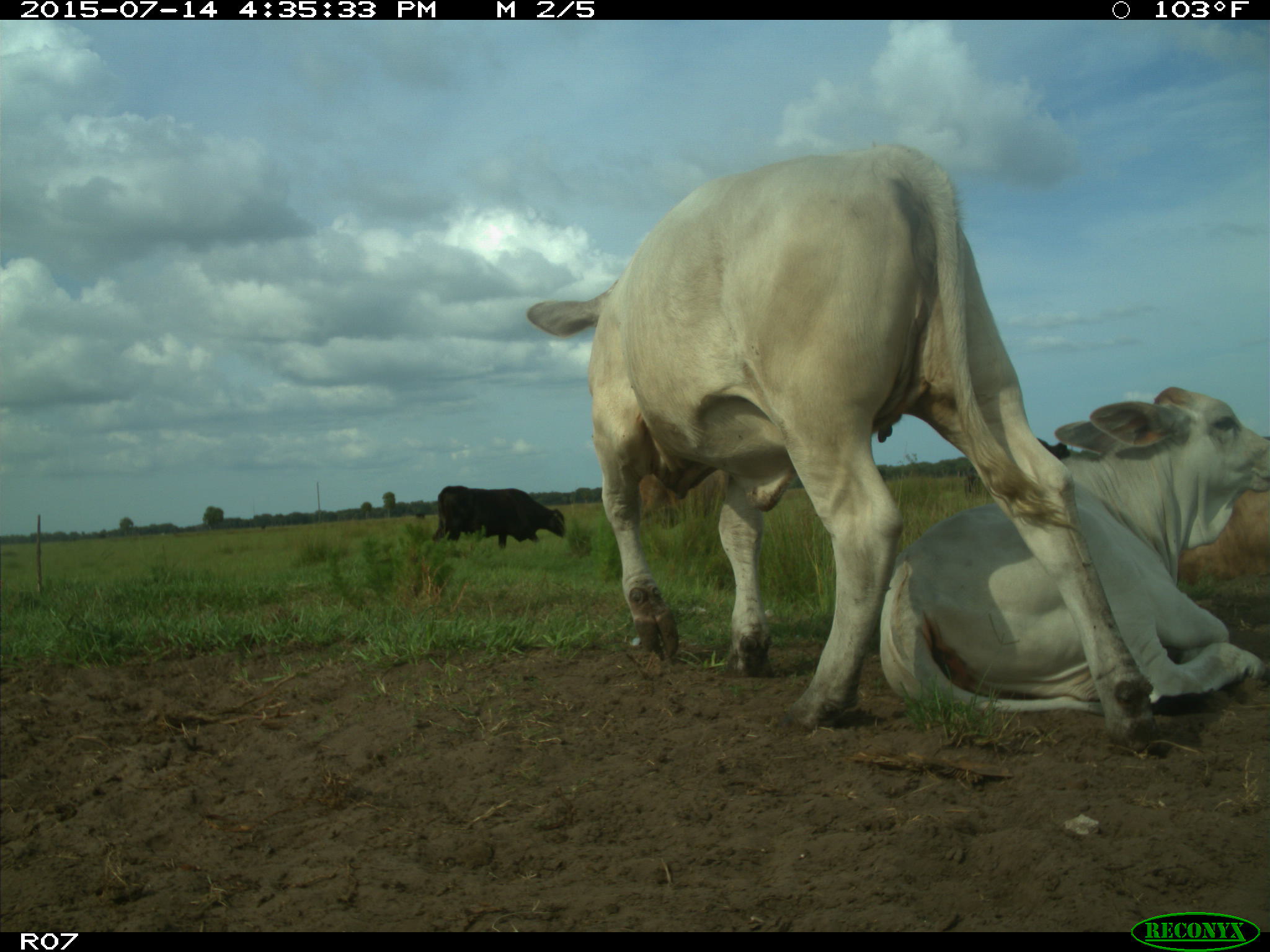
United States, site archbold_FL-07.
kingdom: Animalia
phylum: Chordata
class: Mammalia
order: Artiodactyla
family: Bovidae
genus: Bos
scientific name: Bos taurus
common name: domestic cow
Bos taurus (domestic cow).